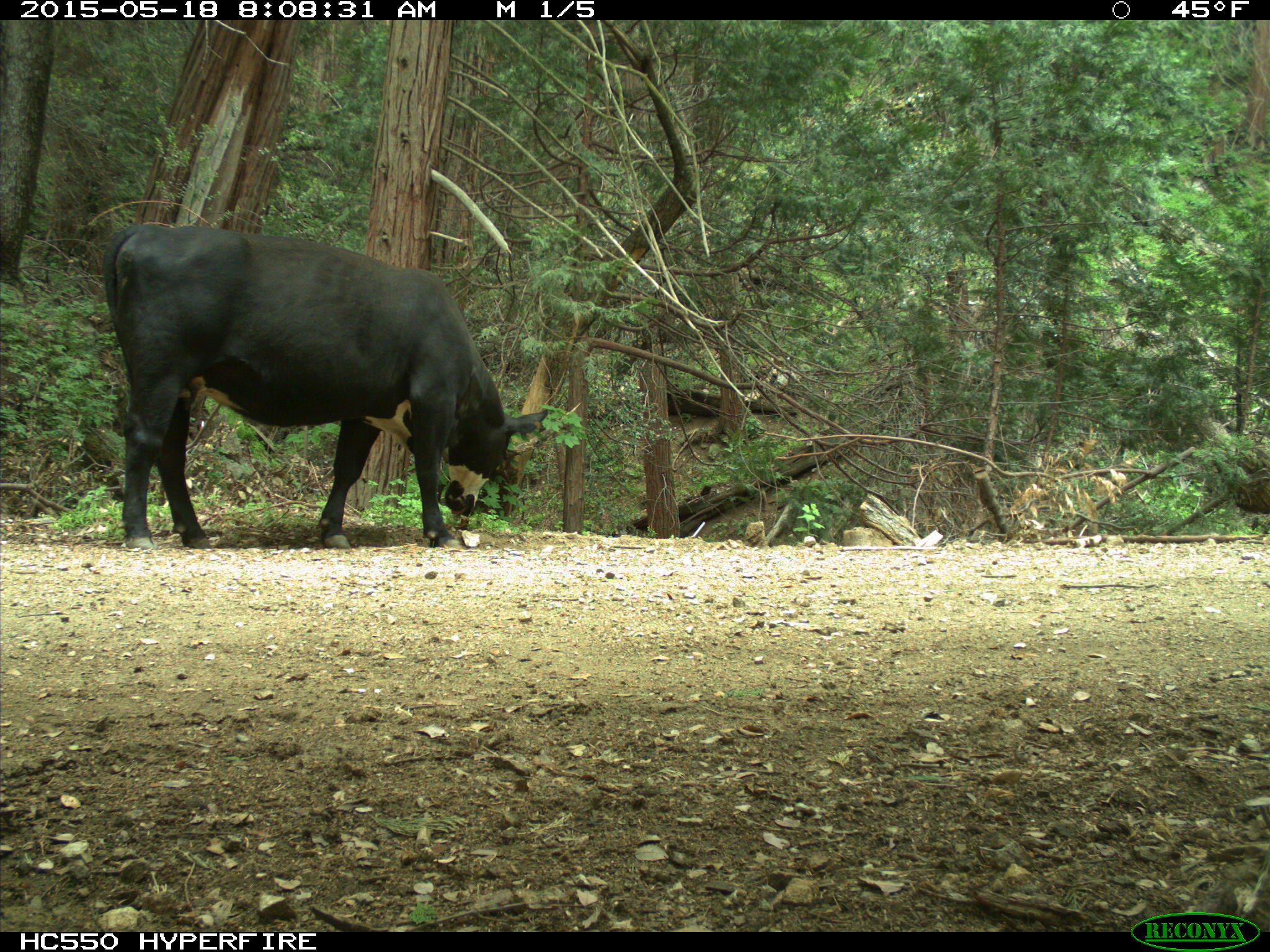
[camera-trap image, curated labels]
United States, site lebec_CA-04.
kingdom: Animalia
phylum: Chordata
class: Mammalia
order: Artiodactyla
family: Bovidae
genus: Bos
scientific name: Bos taurus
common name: domestic cow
Bos taurus (domestic cow).